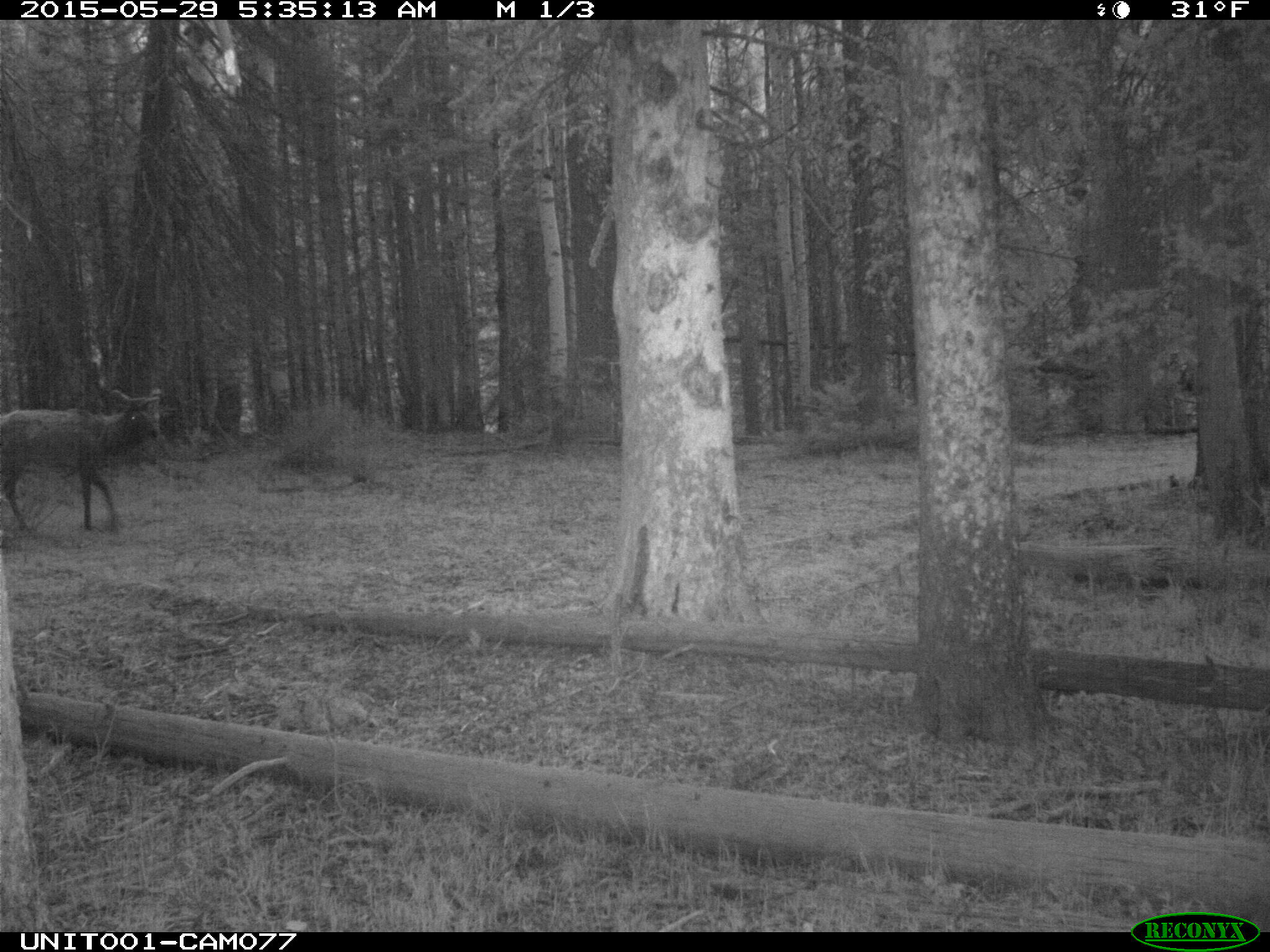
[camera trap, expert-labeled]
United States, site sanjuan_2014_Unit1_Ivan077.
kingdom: Animalia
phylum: Chordata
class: Mammalia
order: Artiodactyla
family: Cervidae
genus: Cervus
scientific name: Cervus elaphus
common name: red deer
Cervus elaphus (red deer).